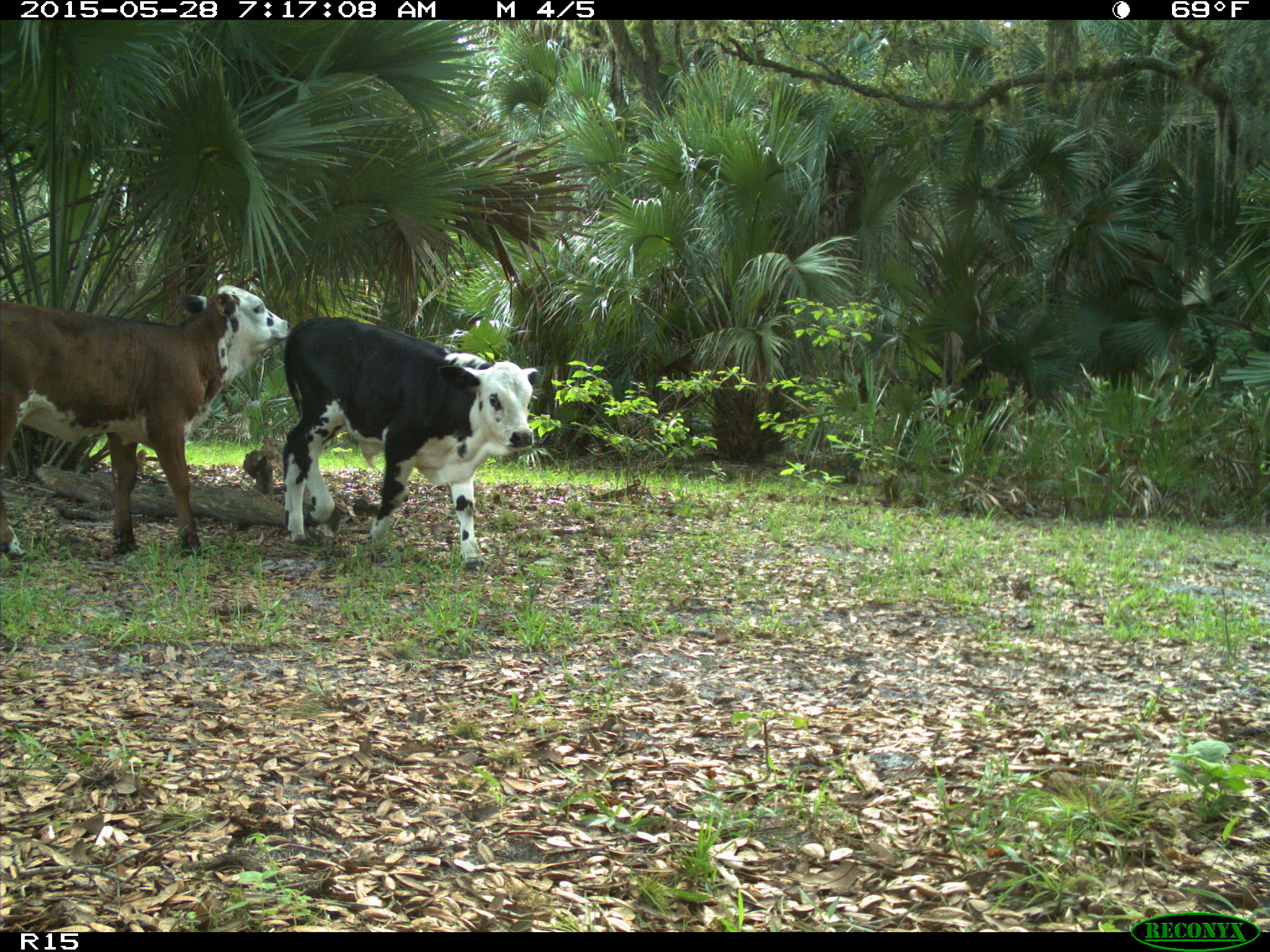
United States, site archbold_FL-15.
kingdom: Animalia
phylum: Chordata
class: Mammalia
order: Artiodactyla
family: Bovidae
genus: Bos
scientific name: Bos taurus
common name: domestic cow